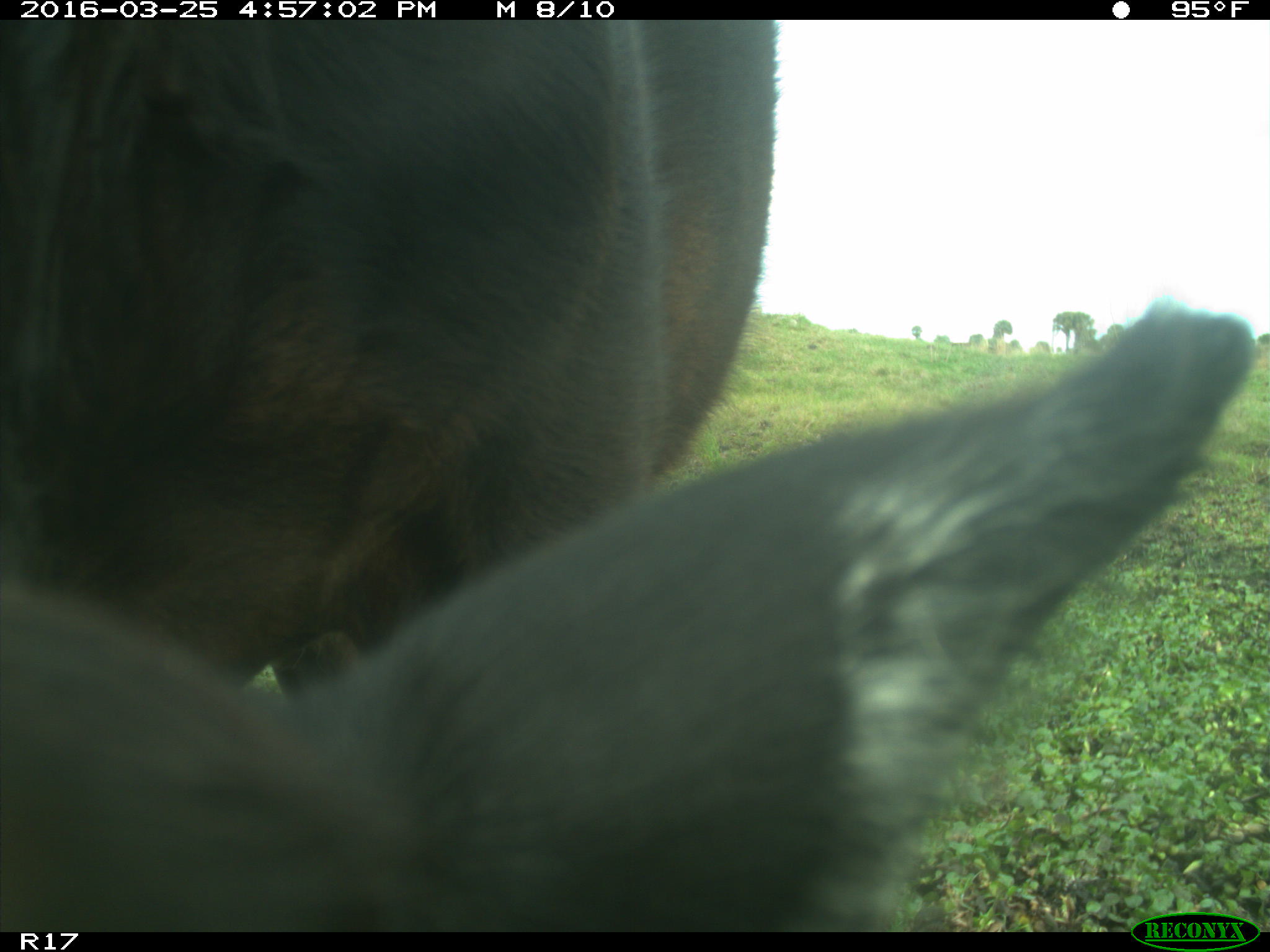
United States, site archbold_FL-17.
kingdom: Animalia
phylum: Chordata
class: Mammalia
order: Artiodactyla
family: Bovidae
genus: Bos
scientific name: Bos taurus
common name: domestic cow